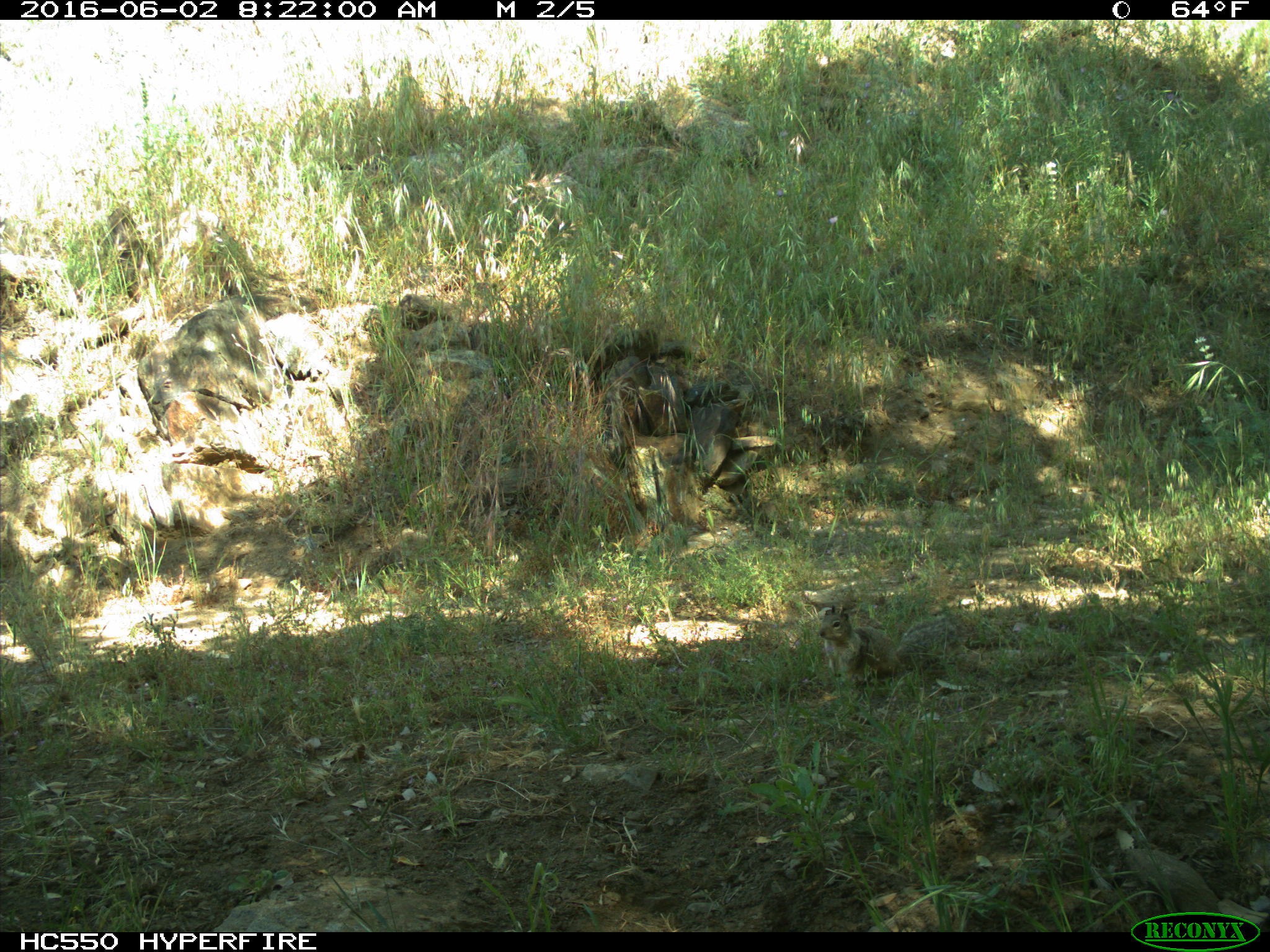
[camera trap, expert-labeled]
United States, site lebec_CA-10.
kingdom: Animalia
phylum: Chordata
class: Mammalia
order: Rodentia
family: Sciuridae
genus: Otospermophilus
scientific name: Otospermophilus beecheyi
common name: california ground squirrel